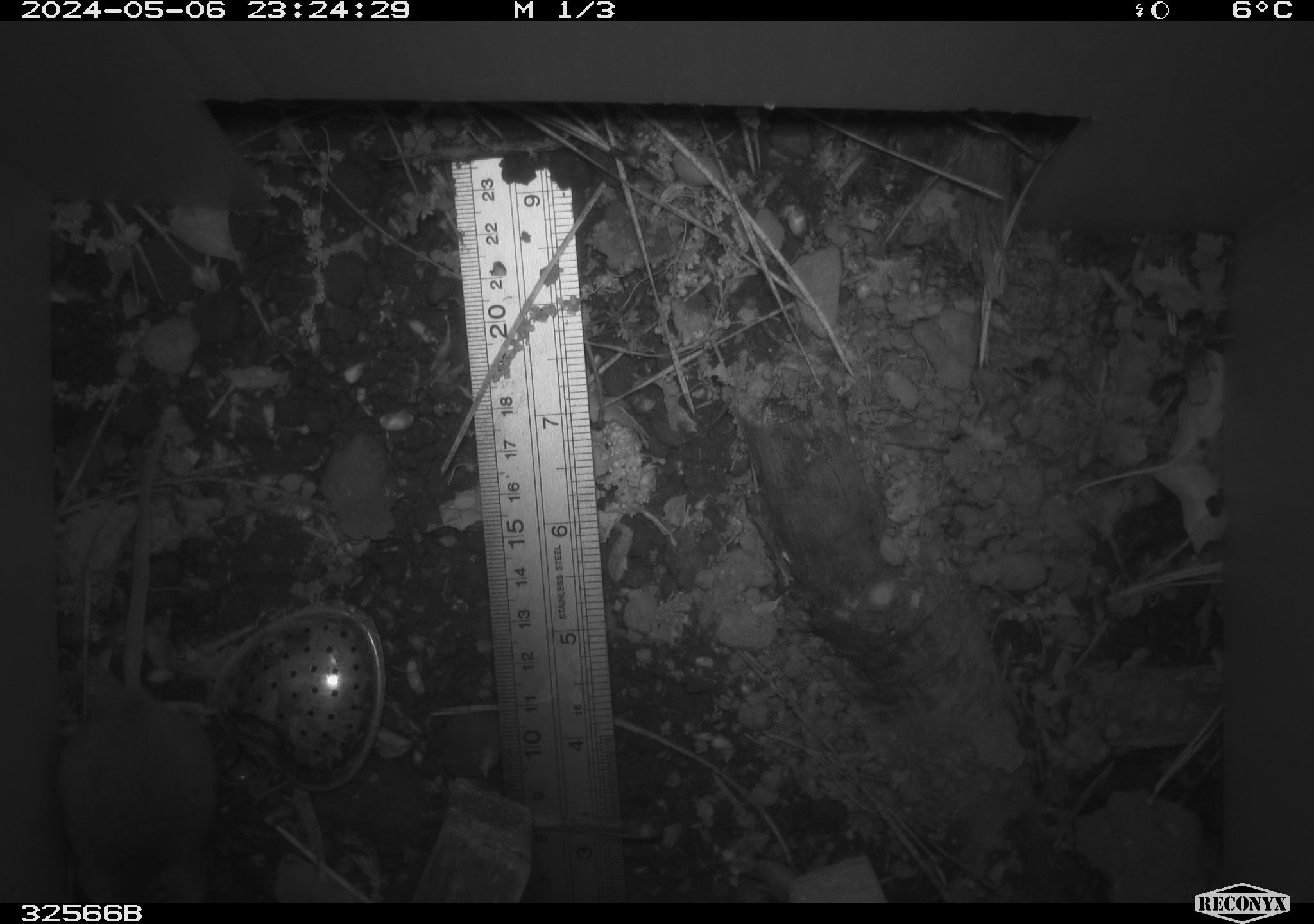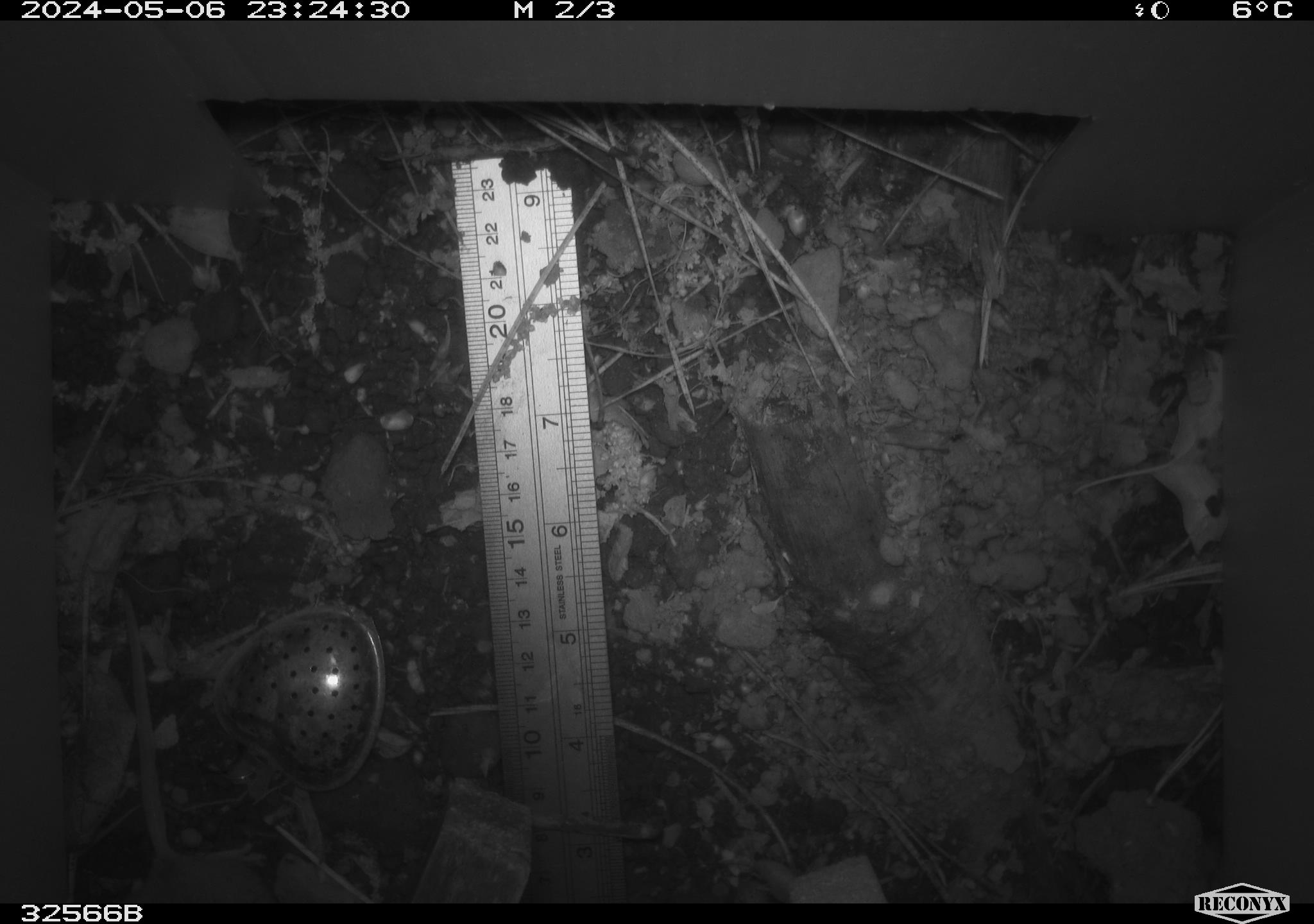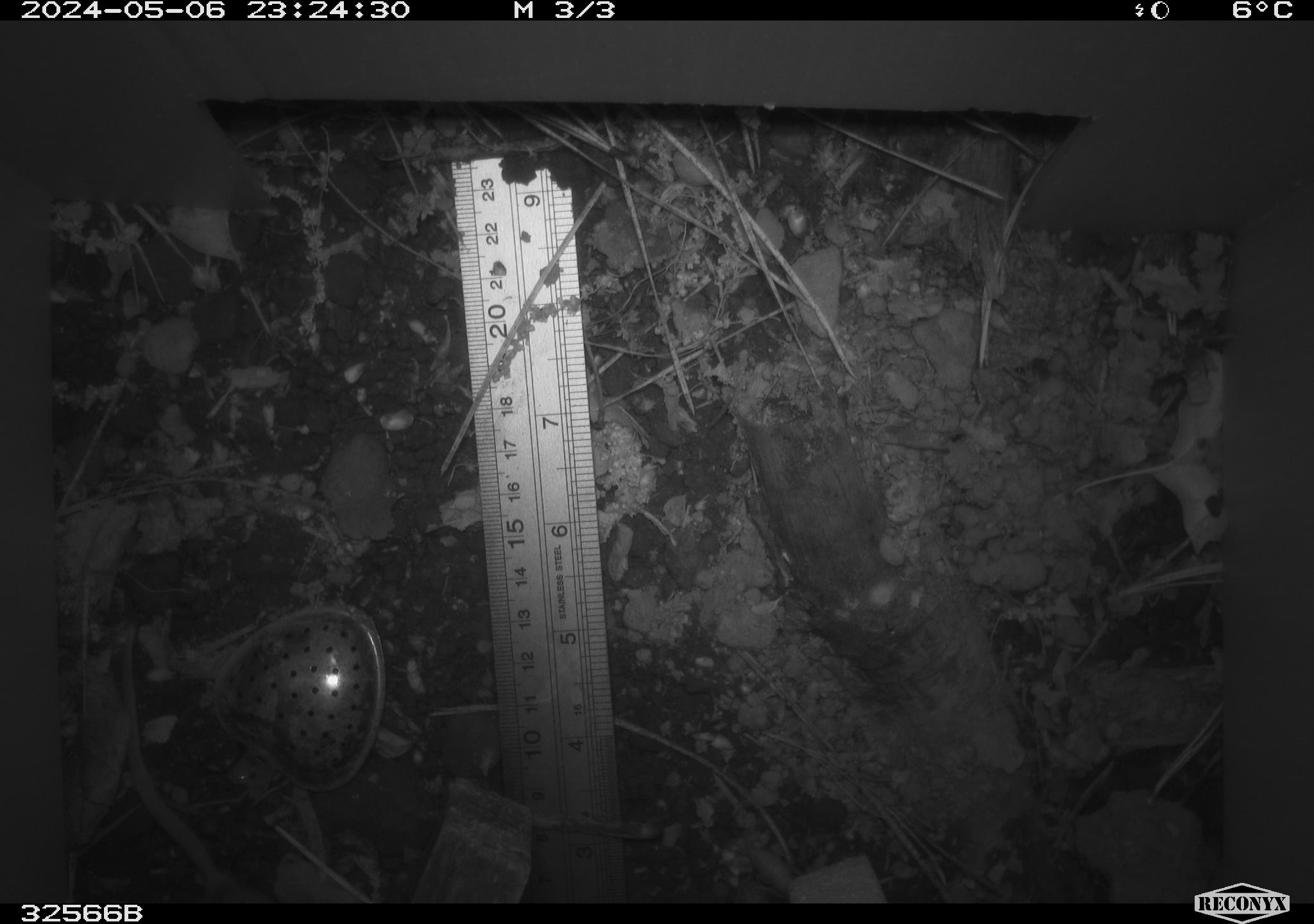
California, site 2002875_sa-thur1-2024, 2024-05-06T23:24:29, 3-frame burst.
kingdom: Animalia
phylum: Chordata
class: Mammalia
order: Rodentia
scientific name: Rodentia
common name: mouse species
Mouse species (Rodentia).